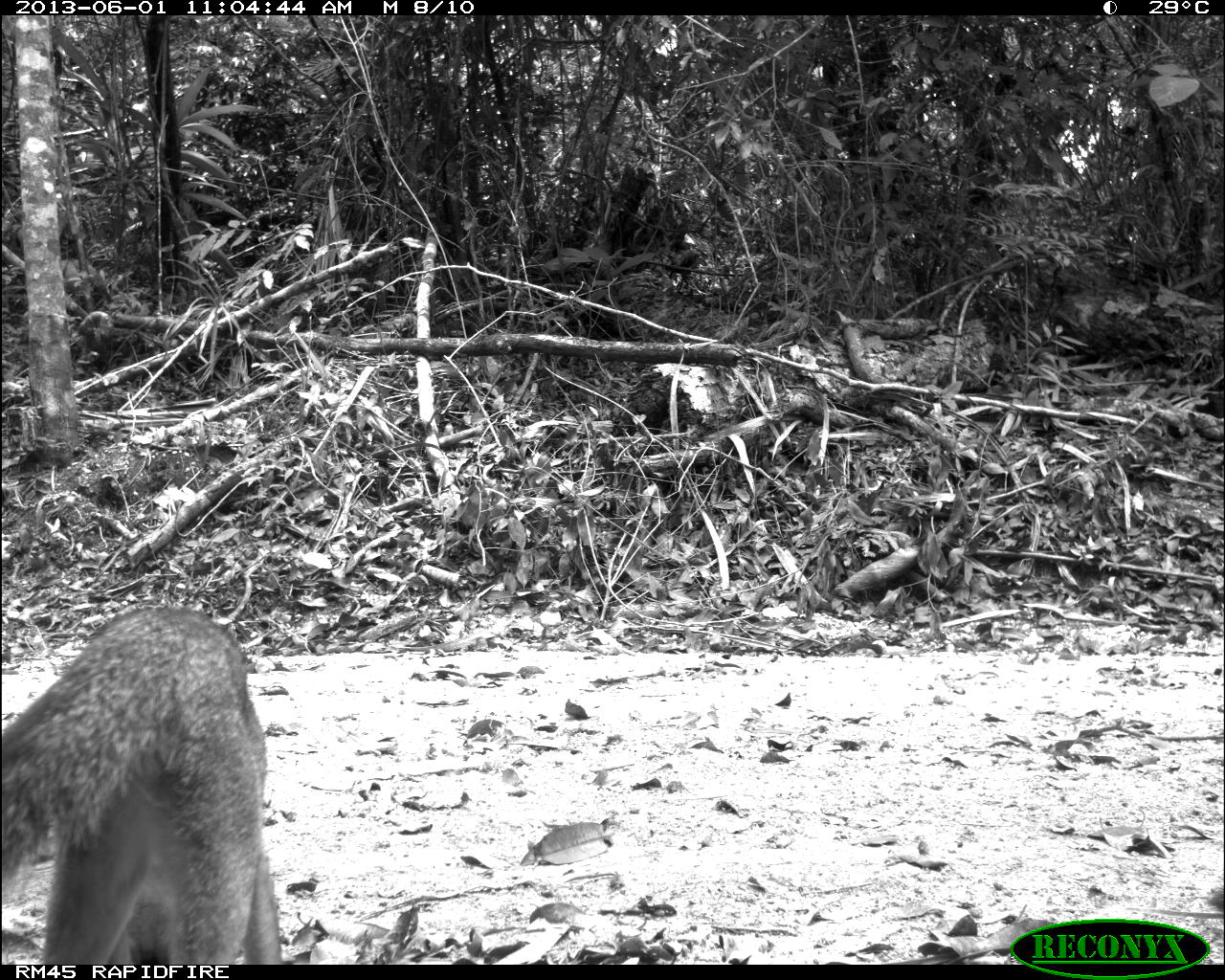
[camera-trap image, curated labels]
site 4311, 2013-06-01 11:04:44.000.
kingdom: Animalia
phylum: Chordata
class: Mammalia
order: Carnivora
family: Canidae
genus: Urocyon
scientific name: Urocyon cinereoargenteus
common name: gray fox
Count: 2.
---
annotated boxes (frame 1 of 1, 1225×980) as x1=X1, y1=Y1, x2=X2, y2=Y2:
urocyon cinereoargenteus: x1=0, y1=602, x2=279, y2=963